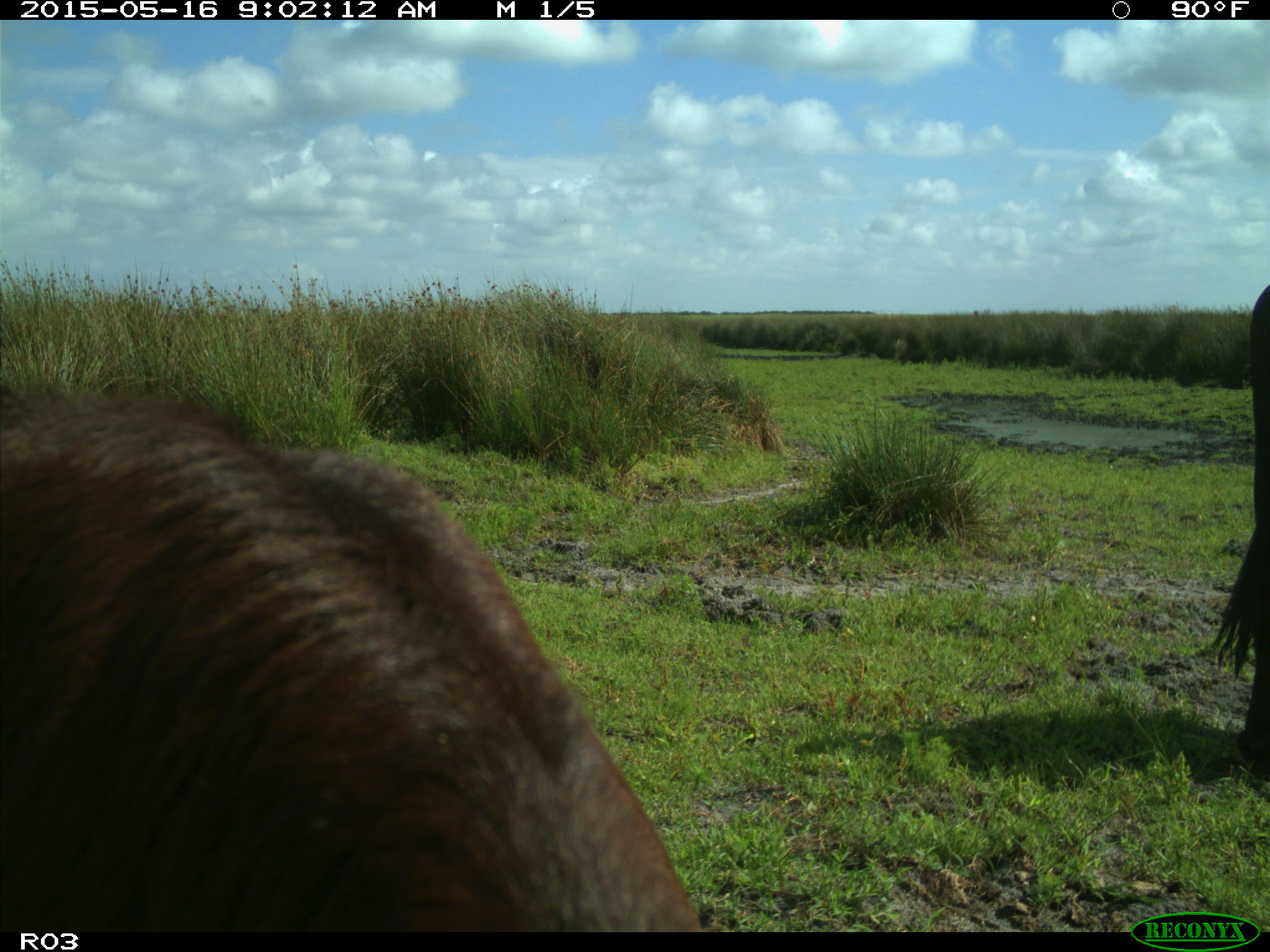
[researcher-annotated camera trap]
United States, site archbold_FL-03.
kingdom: Animalia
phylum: Chordata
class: Mammalia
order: Artiodactyla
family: Bovidae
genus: Bos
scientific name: Bos taurus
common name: domestic cow